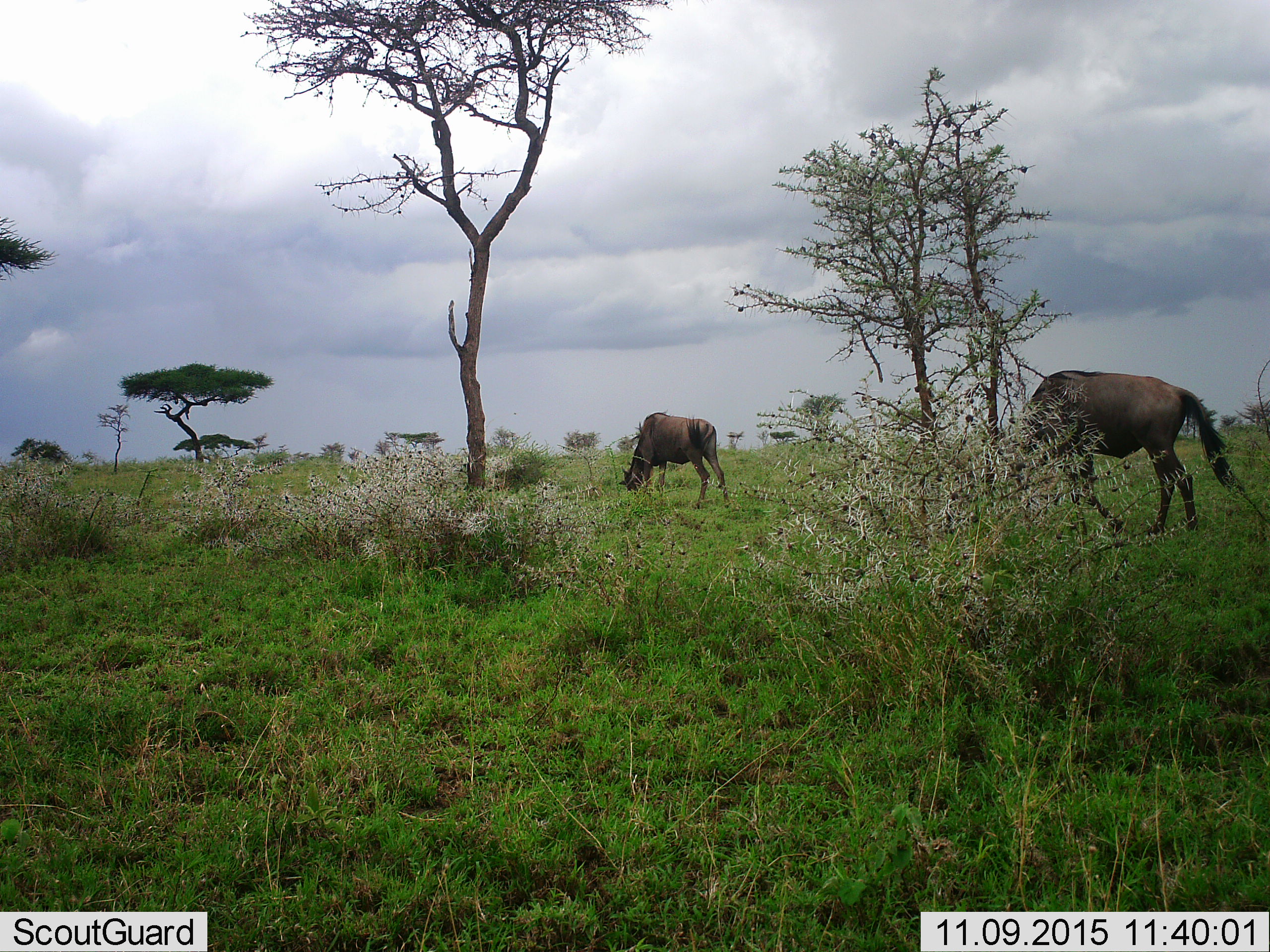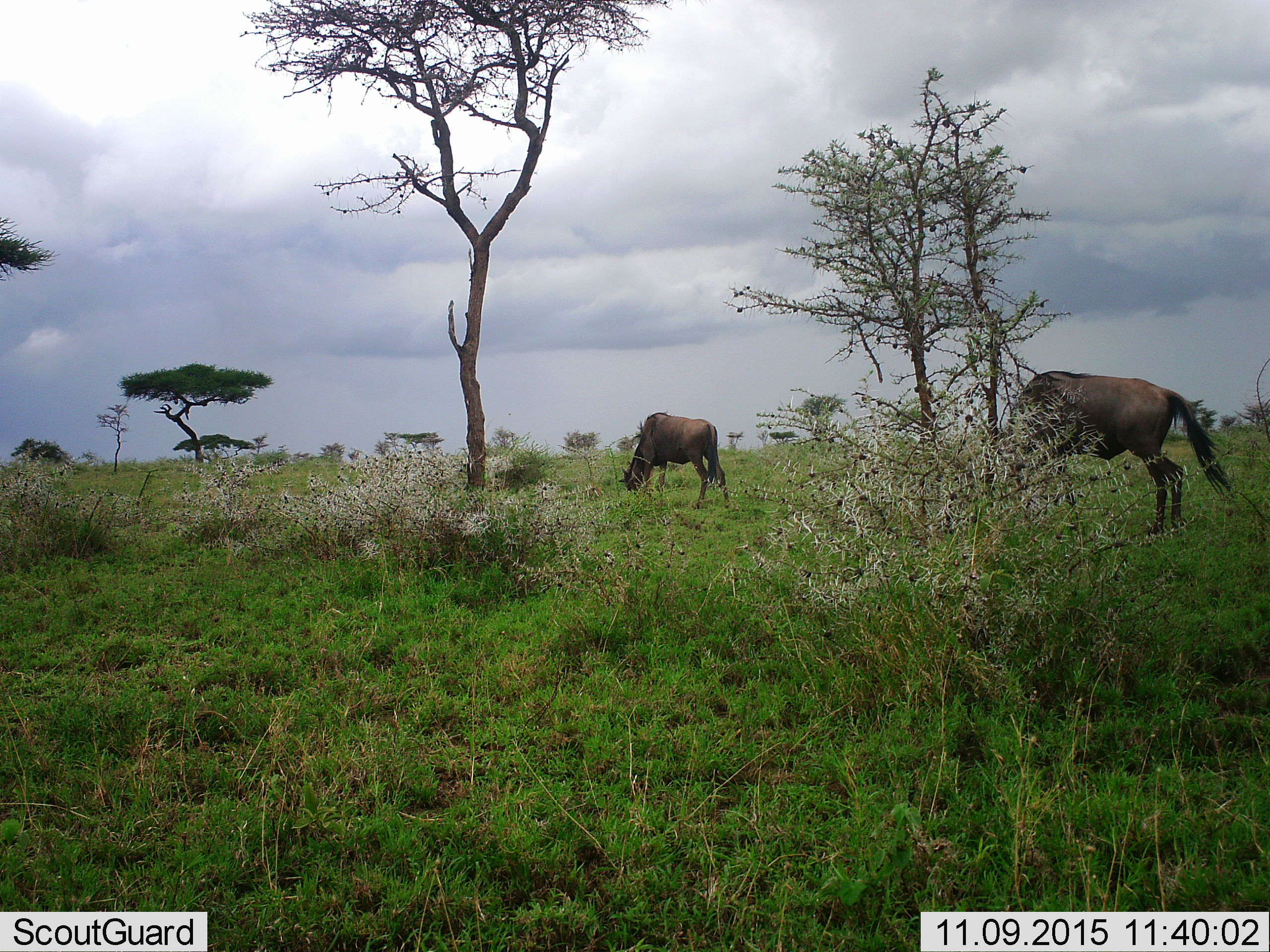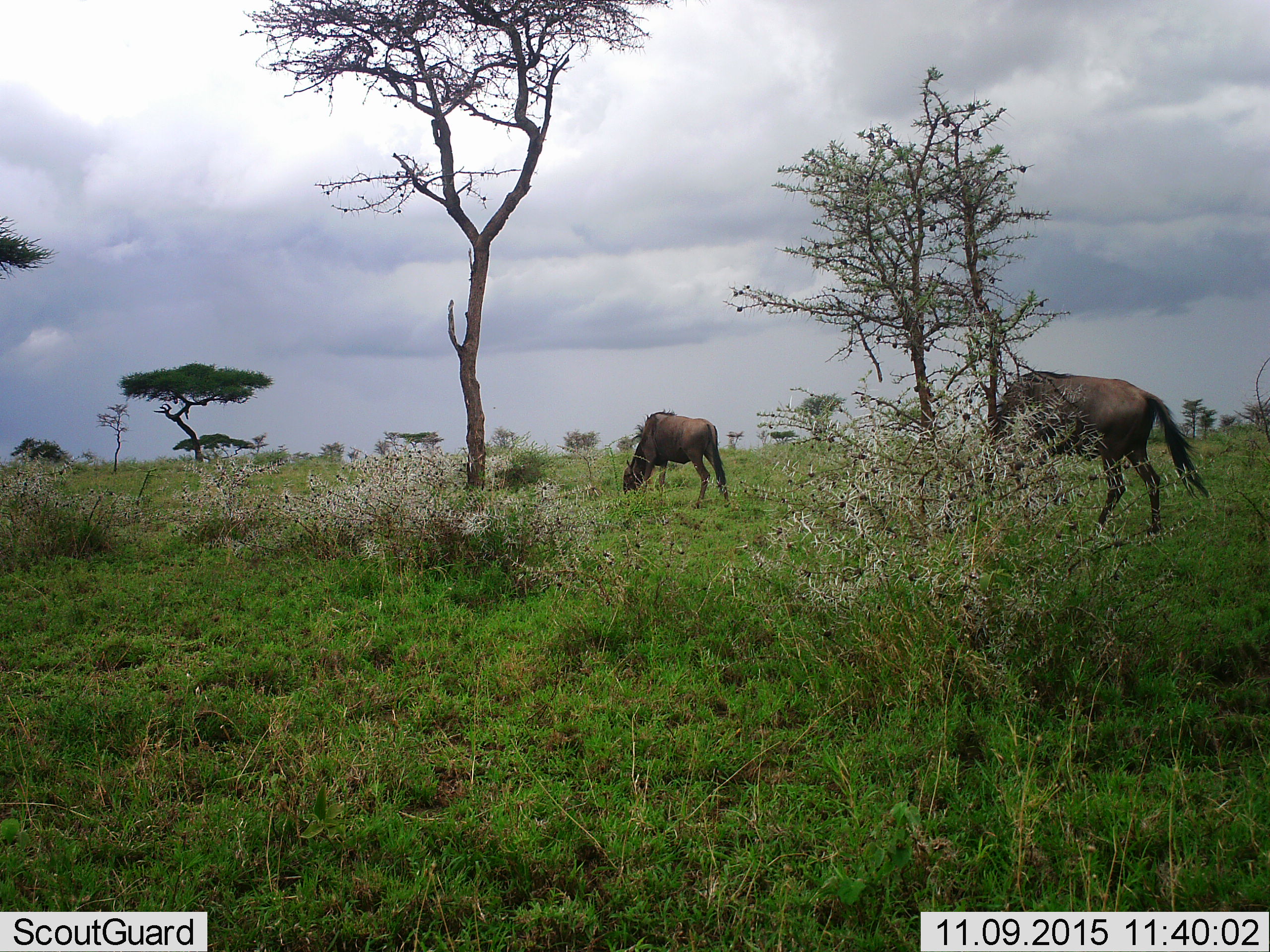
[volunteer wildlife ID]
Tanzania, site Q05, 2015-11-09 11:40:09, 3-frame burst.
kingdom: Animalia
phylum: Chordata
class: Mammalia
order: Artiodactyla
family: Bovidae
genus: Connochaetes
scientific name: Connochaetes taurinus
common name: blue wildebeest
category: wildebeest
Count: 2.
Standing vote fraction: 38%.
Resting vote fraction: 0%.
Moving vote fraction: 25%.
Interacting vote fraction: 0%.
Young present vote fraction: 0%.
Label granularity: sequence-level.